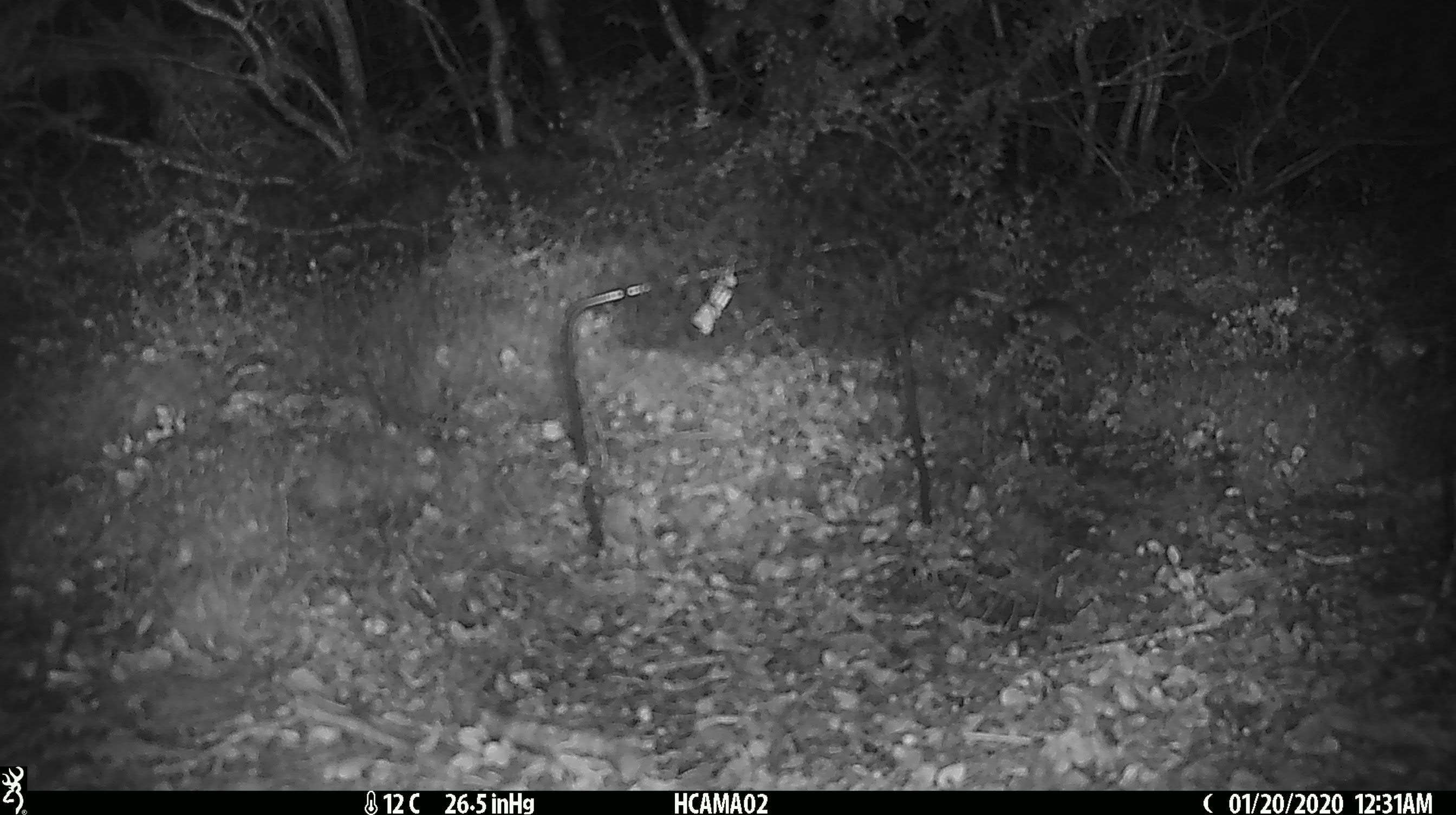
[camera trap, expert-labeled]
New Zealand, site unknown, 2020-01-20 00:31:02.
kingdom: Animalia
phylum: Chordata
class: Mammalia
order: Rodentia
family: Muridae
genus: Mus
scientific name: Mus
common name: mouse